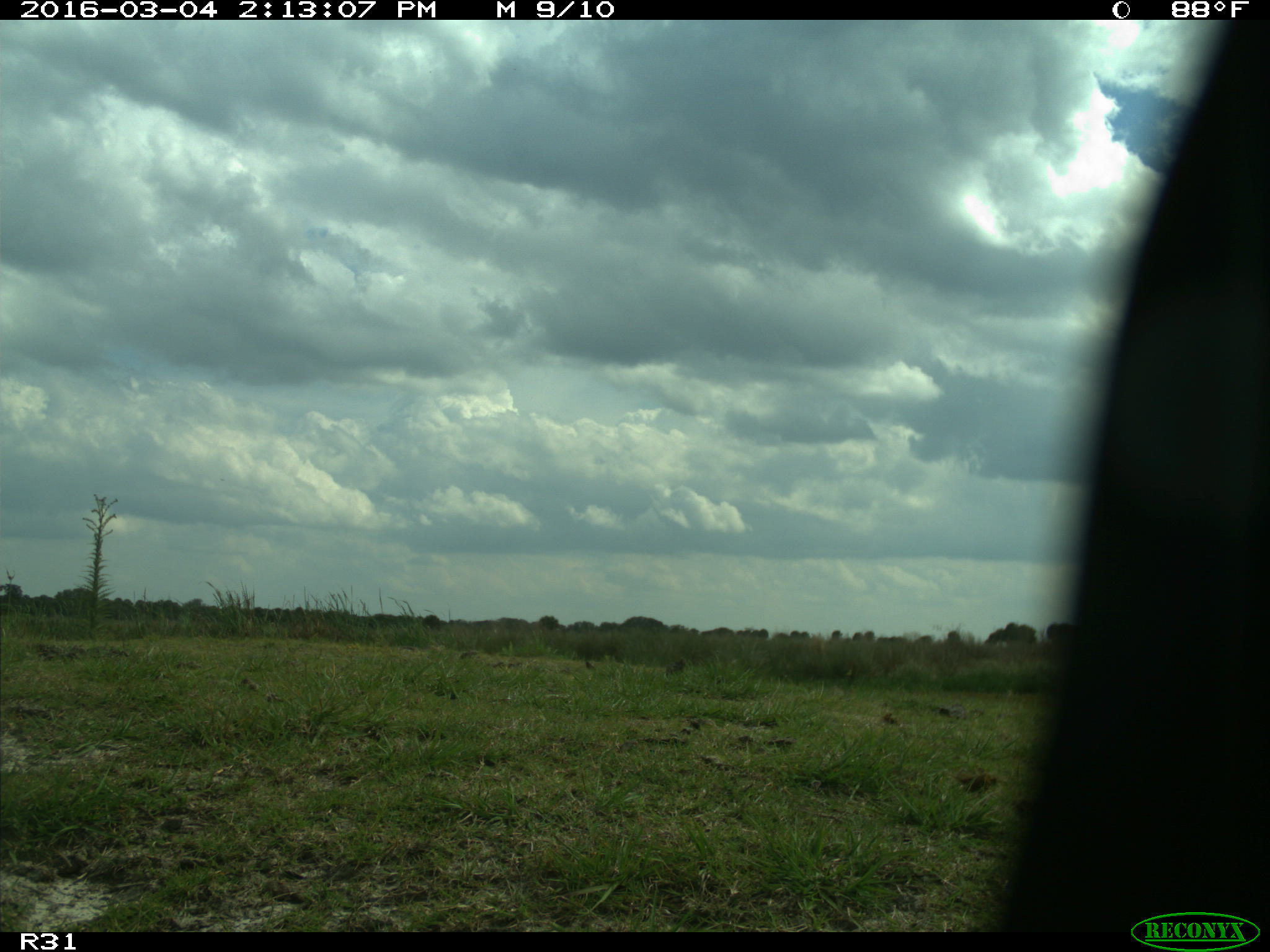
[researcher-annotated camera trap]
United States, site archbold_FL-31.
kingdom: Animalia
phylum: Chordata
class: Aves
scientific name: Aves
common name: birds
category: unidentified bird